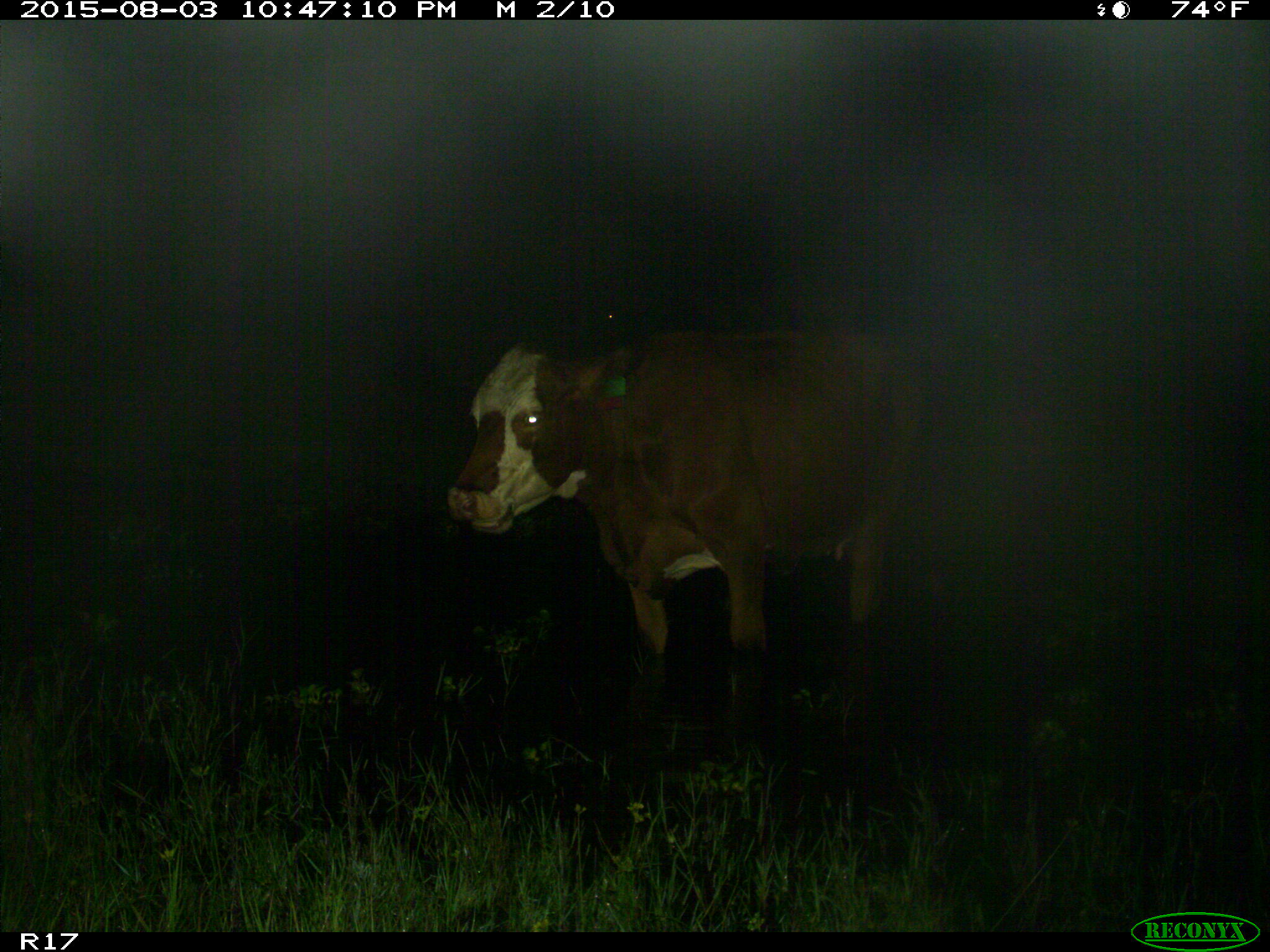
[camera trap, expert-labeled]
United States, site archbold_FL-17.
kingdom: Animalia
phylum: Chordata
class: Mammalia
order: Artiodactyla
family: Bovidae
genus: Bos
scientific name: Bos taurus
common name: domestic cow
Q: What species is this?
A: Bos taurus (domestic cow).